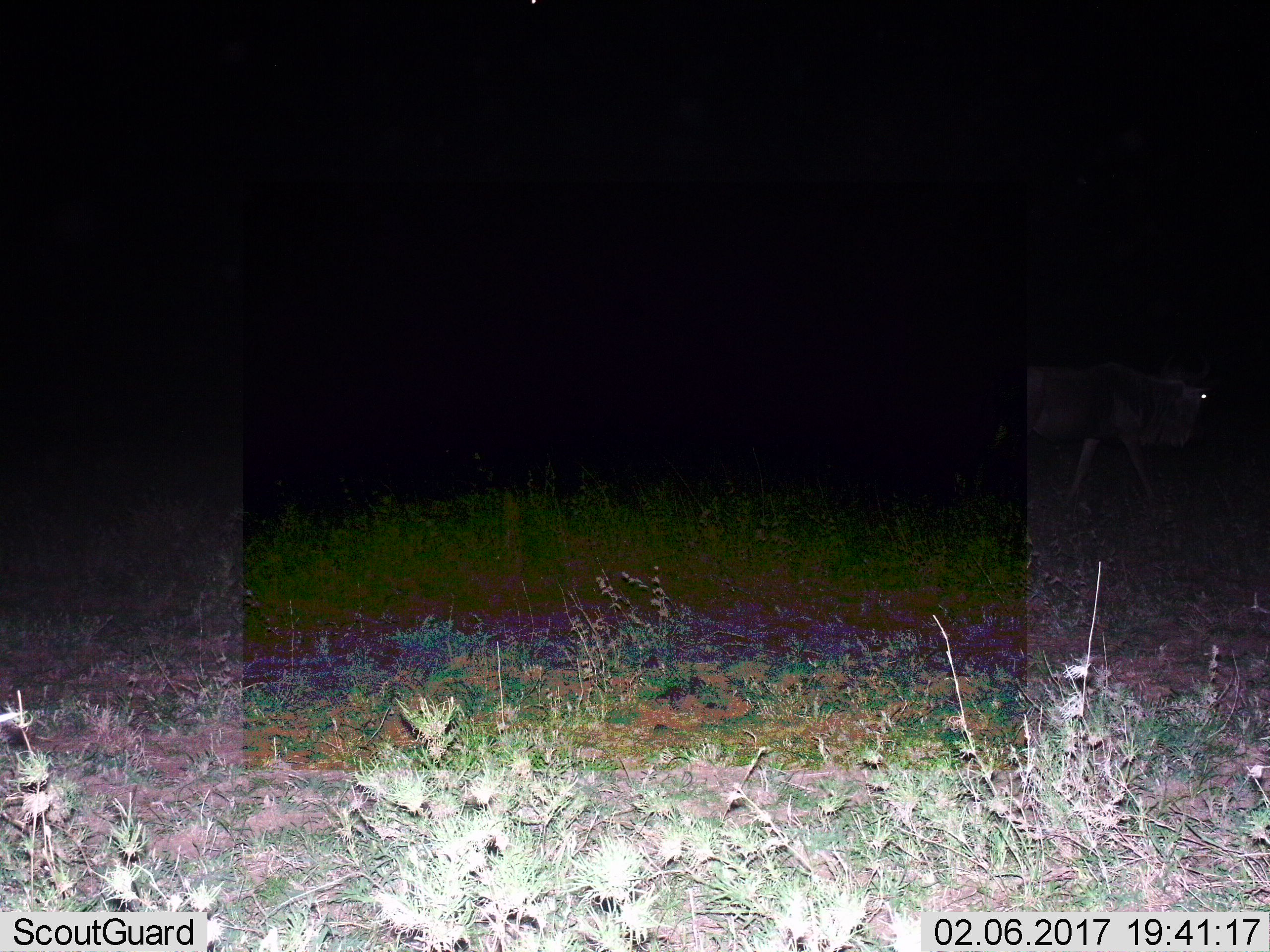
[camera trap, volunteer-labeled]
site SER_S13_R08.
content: unidentified animal